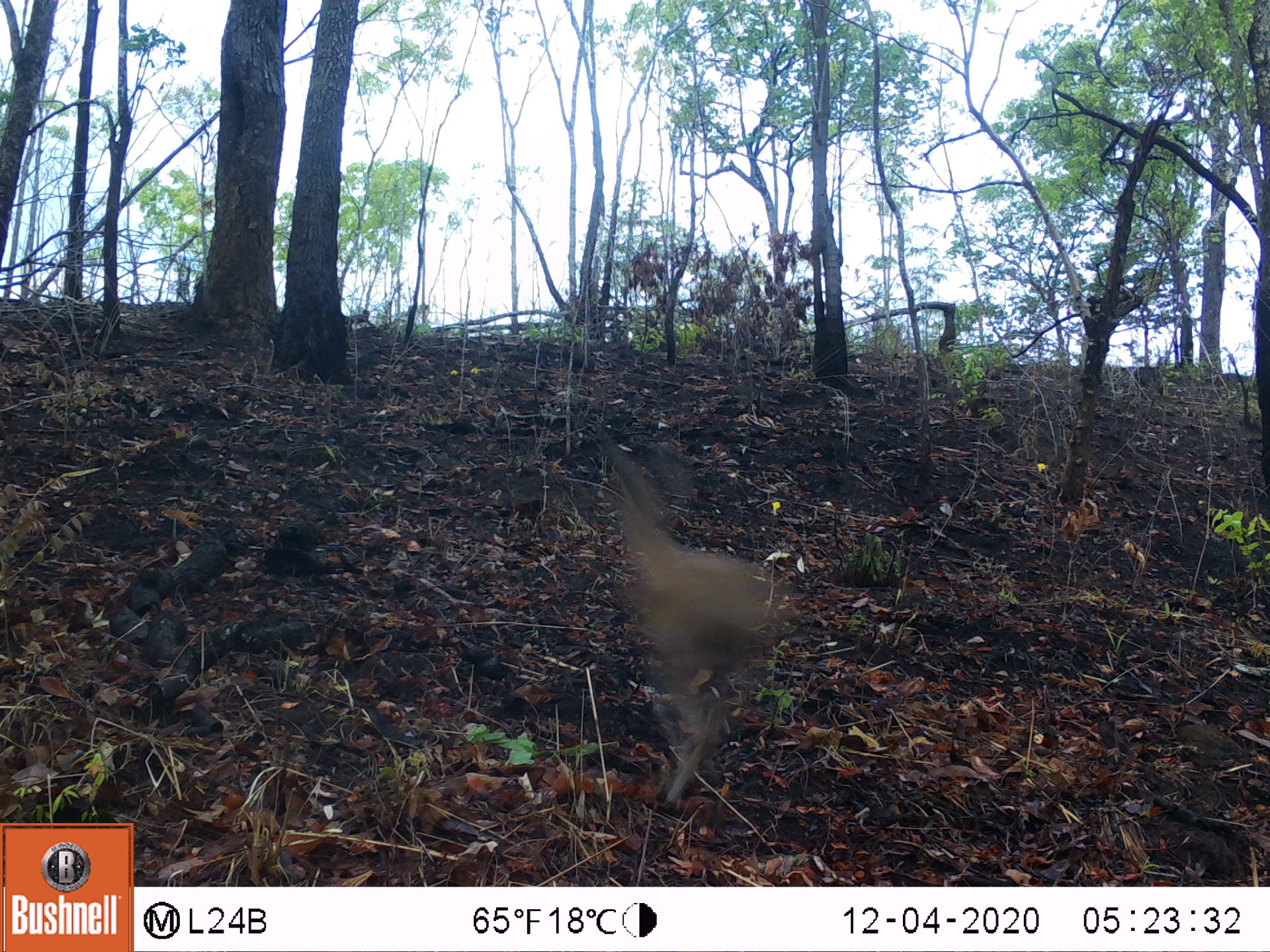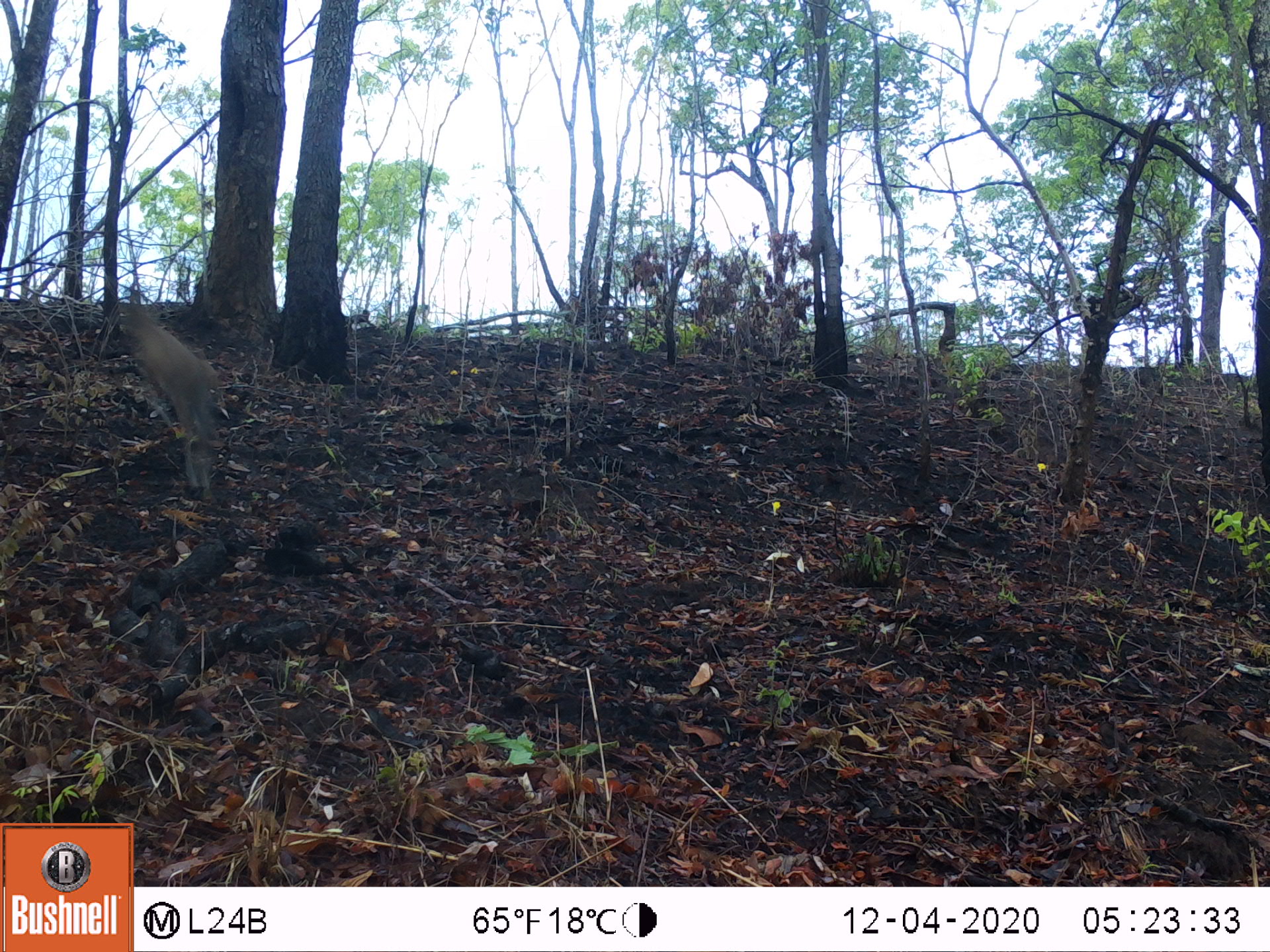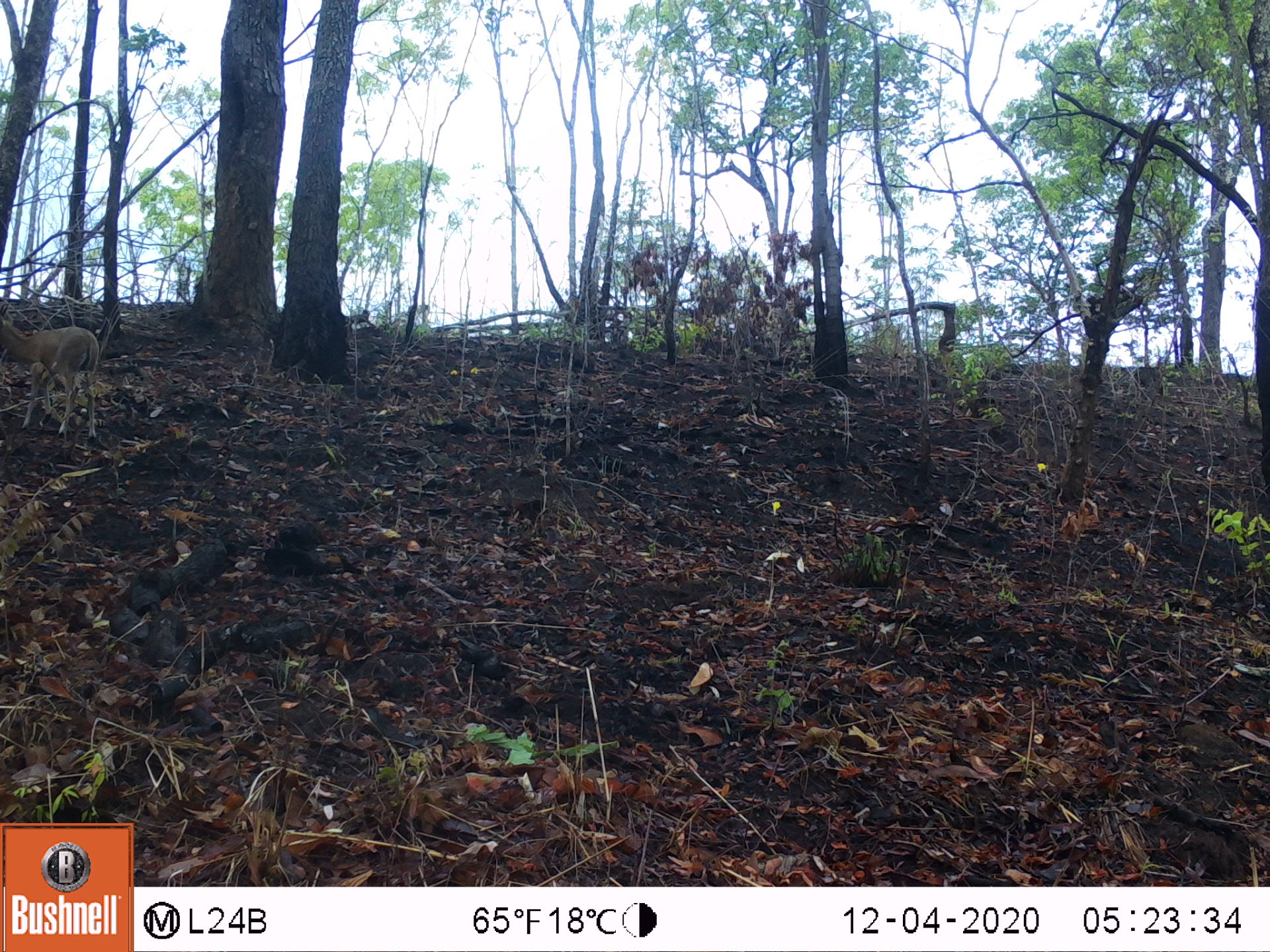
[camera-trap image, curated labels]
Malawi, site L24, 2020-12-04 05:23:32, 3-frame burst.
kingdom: Animalia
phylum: Chordata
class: Mammalia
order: Artiodactyla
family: Bovidae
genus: Sylvicapra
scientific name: Sylvicapra grimmia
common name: common duiker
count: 1